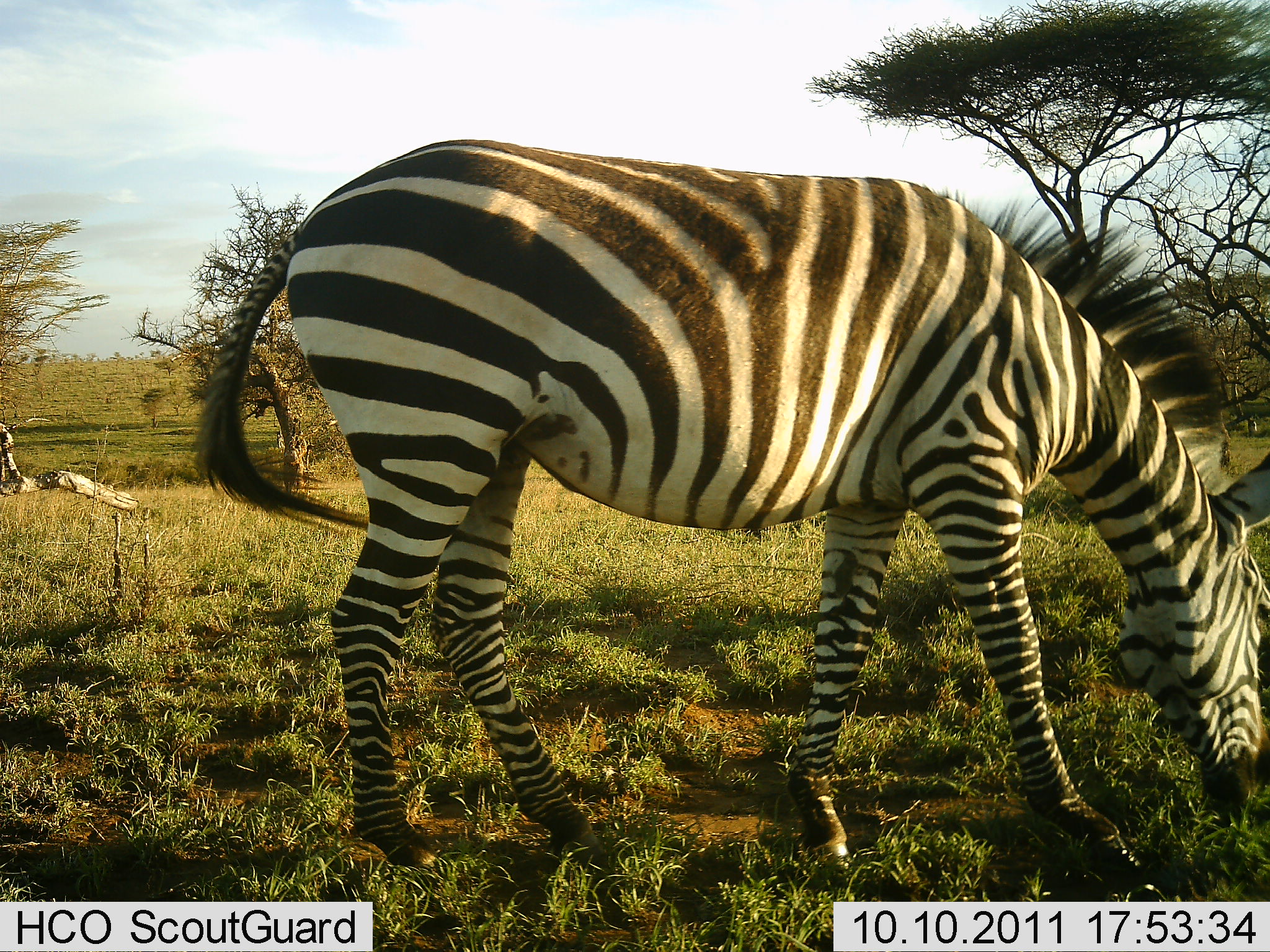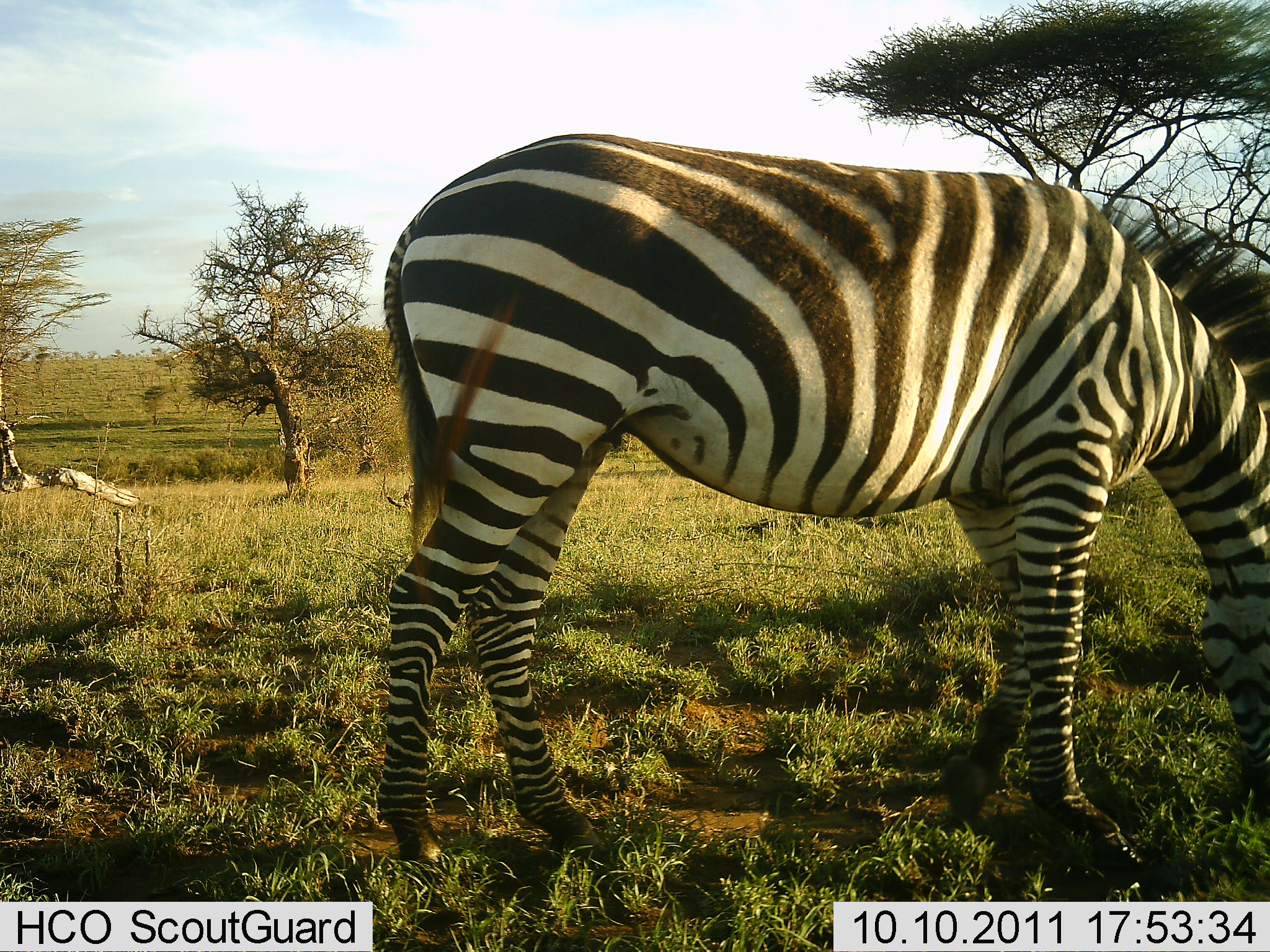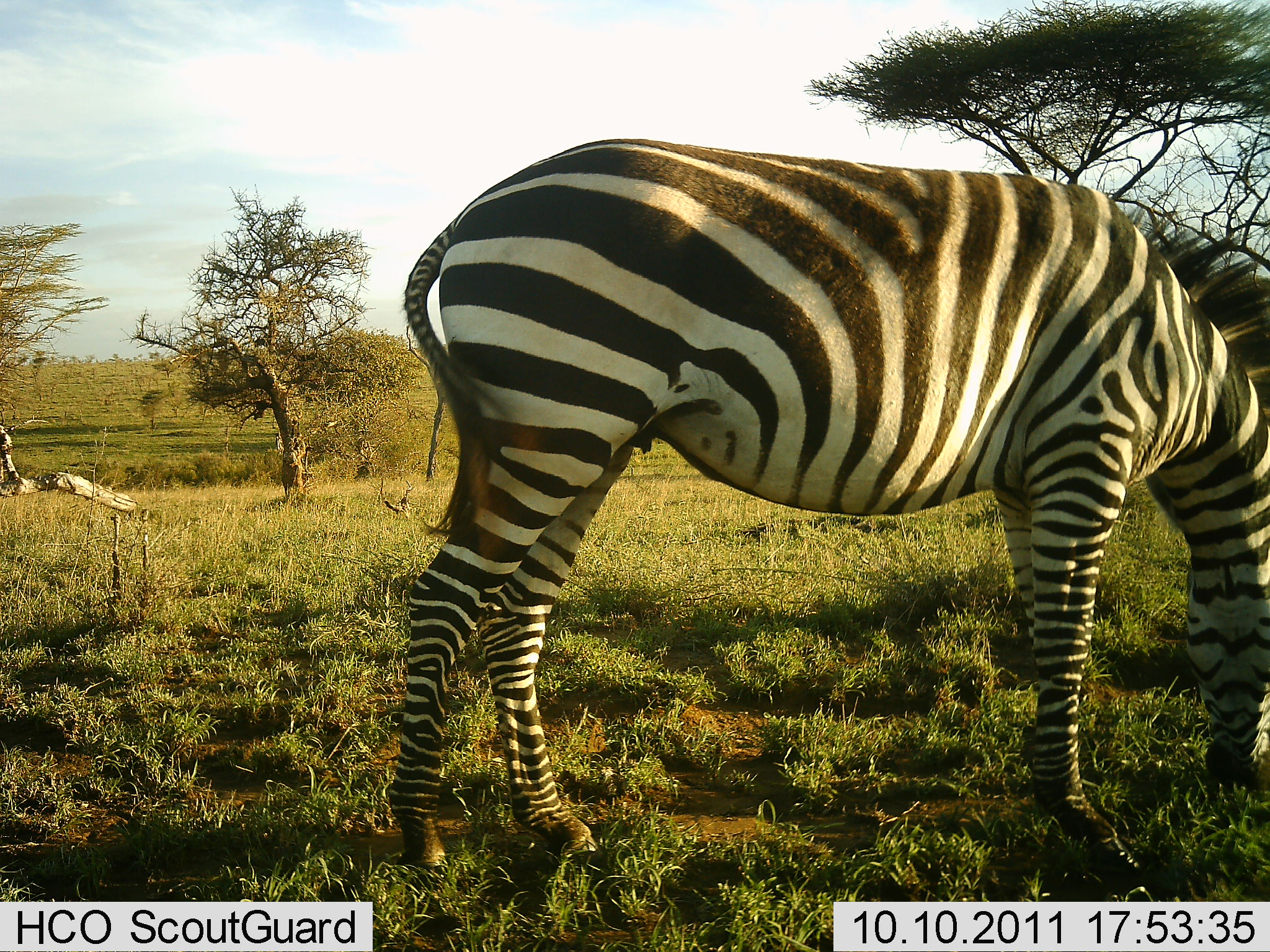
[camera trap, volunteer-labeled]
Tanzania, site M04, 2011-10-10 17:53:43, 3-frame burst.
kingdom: Animalia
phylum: Chordata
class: Mammalia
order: Perissodactyla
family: Equidae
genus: Equus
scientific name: Equus quagga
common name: plains zebra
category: zebra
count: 1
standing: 8%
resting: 0%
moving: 0%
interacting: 0%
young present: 0%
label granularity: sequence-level